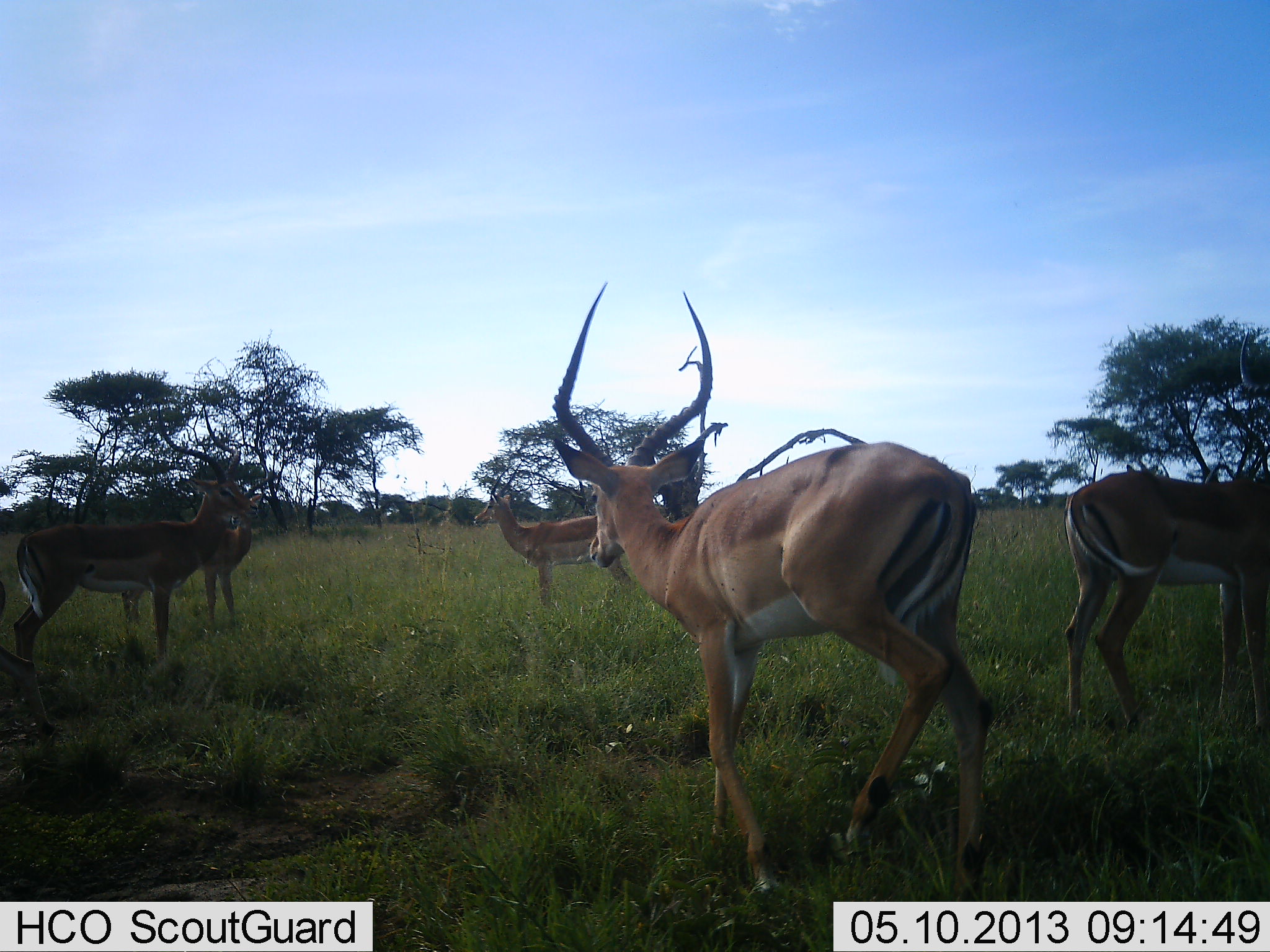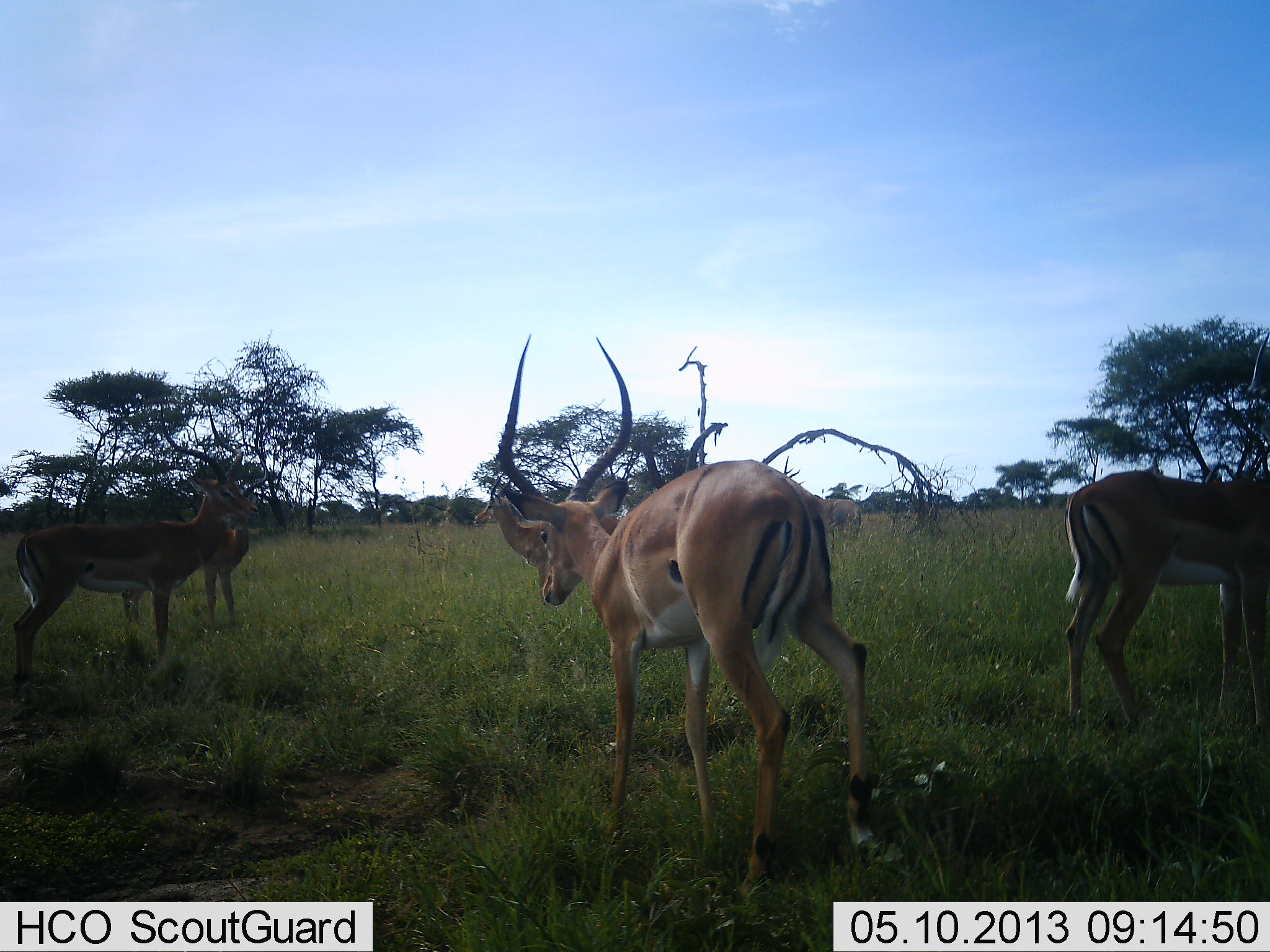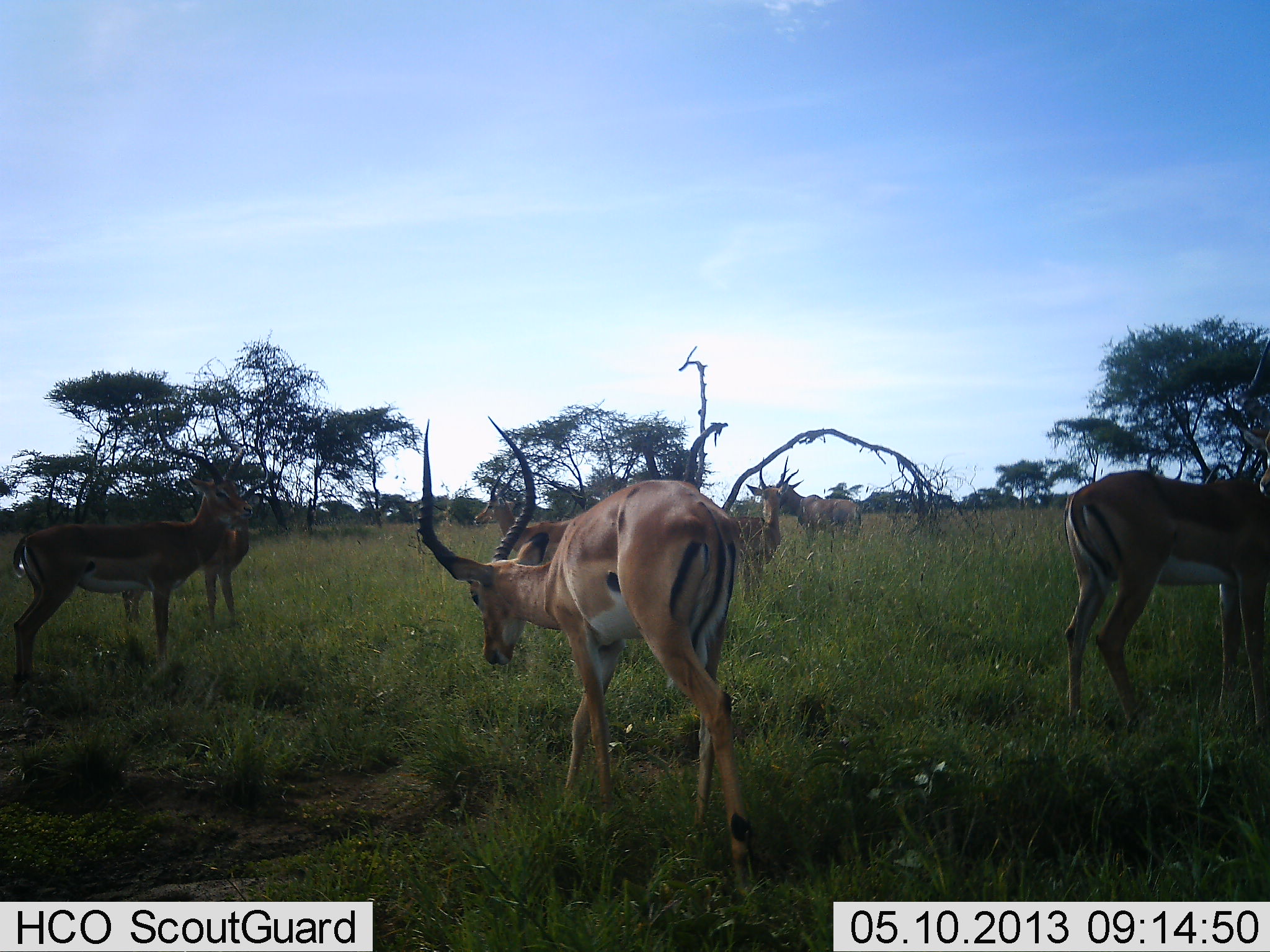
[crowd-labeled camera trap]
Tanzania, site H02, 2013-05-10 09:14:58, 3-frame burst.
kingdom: Animalia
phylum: Chordata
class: Mammalia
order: Artiodactyla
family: Bovidae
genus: Aepyceros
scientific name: Aepyceros melampus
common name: impala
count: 6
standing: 100%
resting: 0%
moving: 90%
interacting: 10%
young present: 0%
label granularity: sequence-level